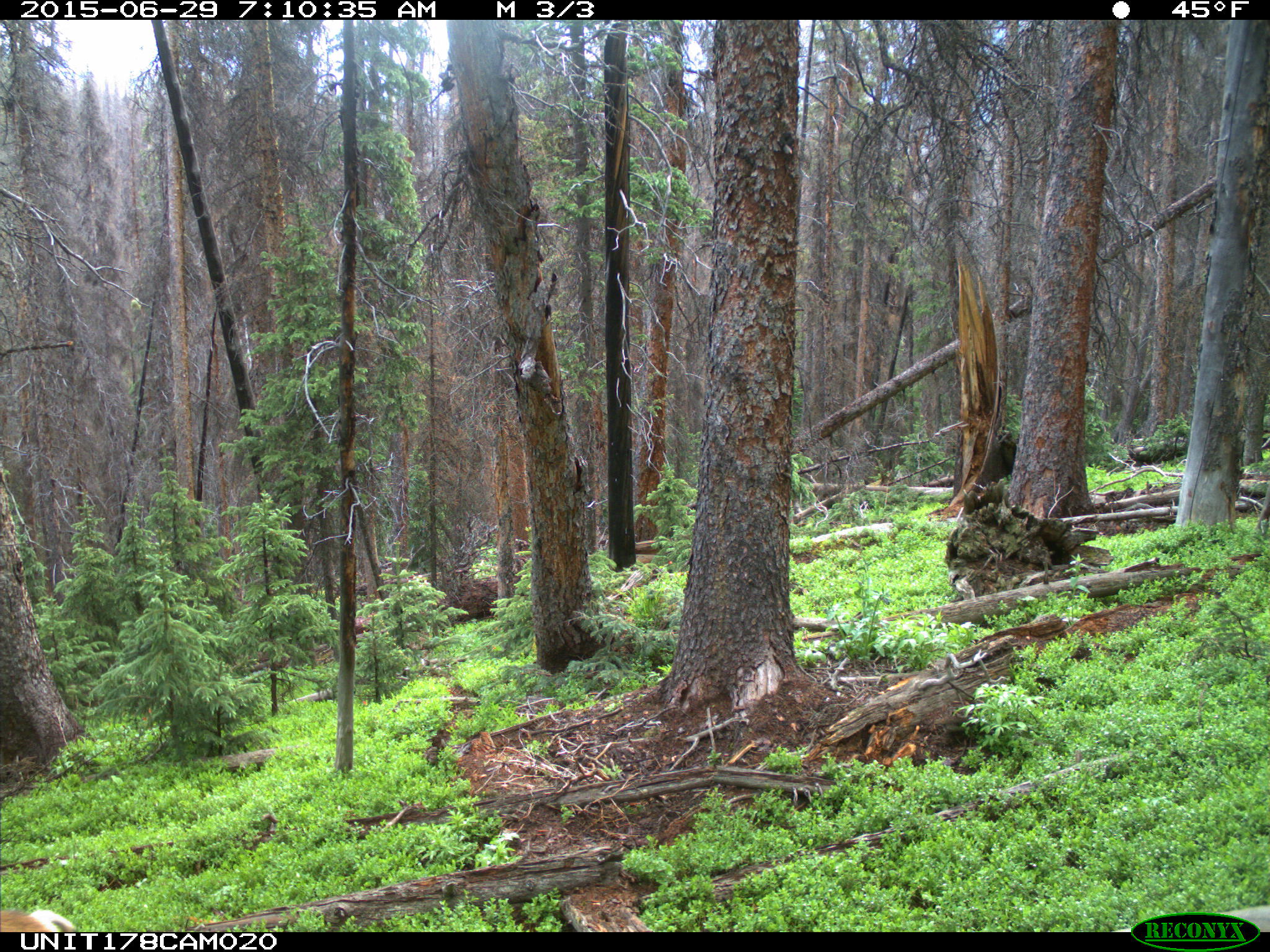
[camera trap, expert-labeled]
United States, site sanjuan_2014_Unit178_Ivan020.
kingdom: Animalia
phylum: Chordata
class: Mammalia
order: Artiodactyla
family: Cervidae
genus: Odocoileus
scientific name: Odocoileus hemionus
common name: mule deer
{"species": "Odocoileus hemionus (mule deer)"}